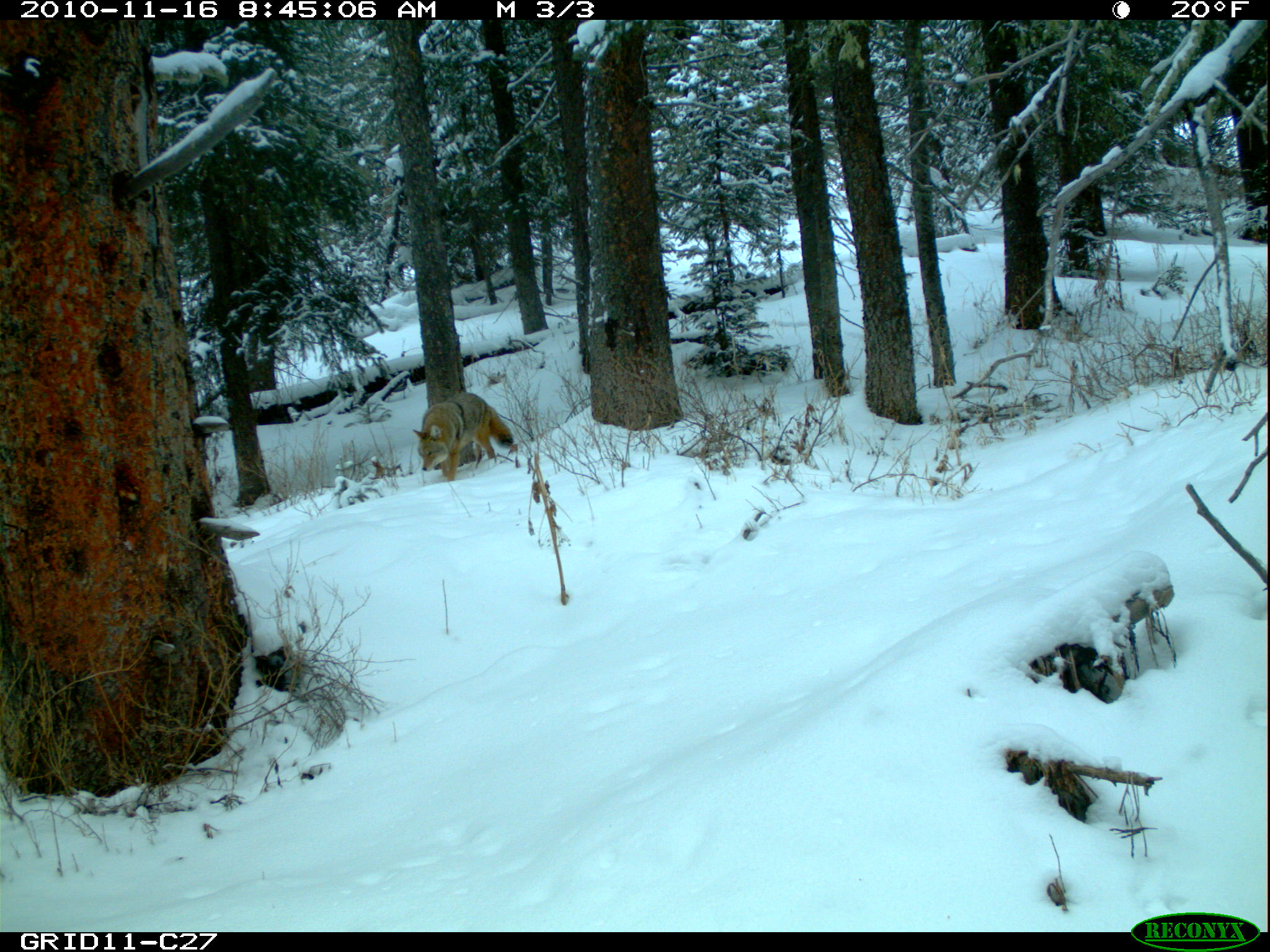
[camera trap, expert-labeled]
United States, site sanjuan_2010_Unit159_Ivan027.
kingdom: Animalia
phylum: Chordata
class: Mammalia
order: Carnivora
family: Canidae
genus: Canis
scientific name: Canis latrans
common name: coyote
Canis latrans (coyote).